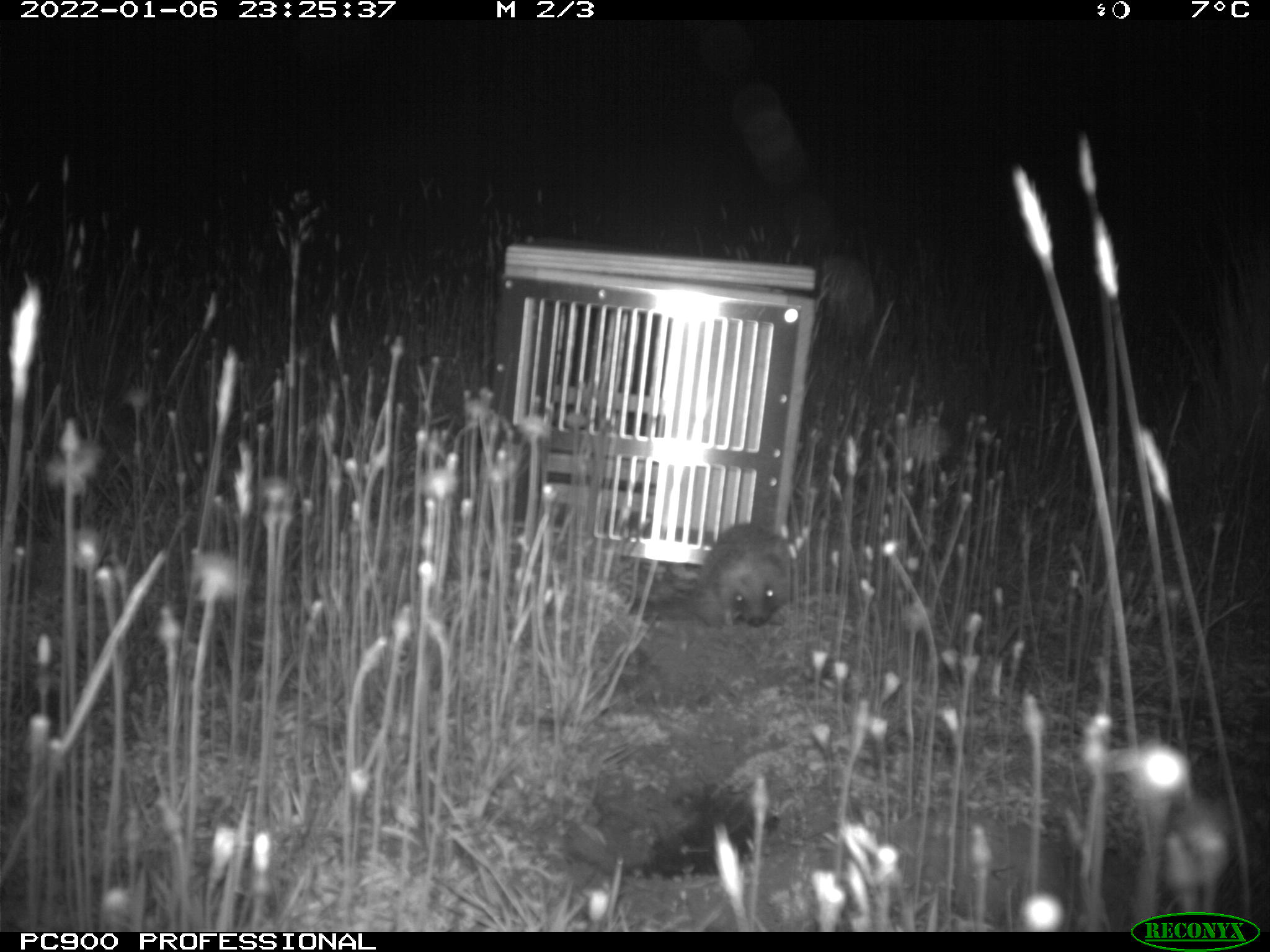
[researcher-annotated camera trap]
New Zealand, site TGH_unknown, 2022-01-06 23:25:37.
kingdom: Animalia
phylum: Chordata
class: Mammalia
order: Eulipotyphla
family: Erinaceidae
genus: Erinaceus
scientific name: Erinaceus europaeus europaeus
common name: european hedgehog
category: hedgehog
Hedgehog (european hedgehog) (Erinaceus europaeus europaeus).